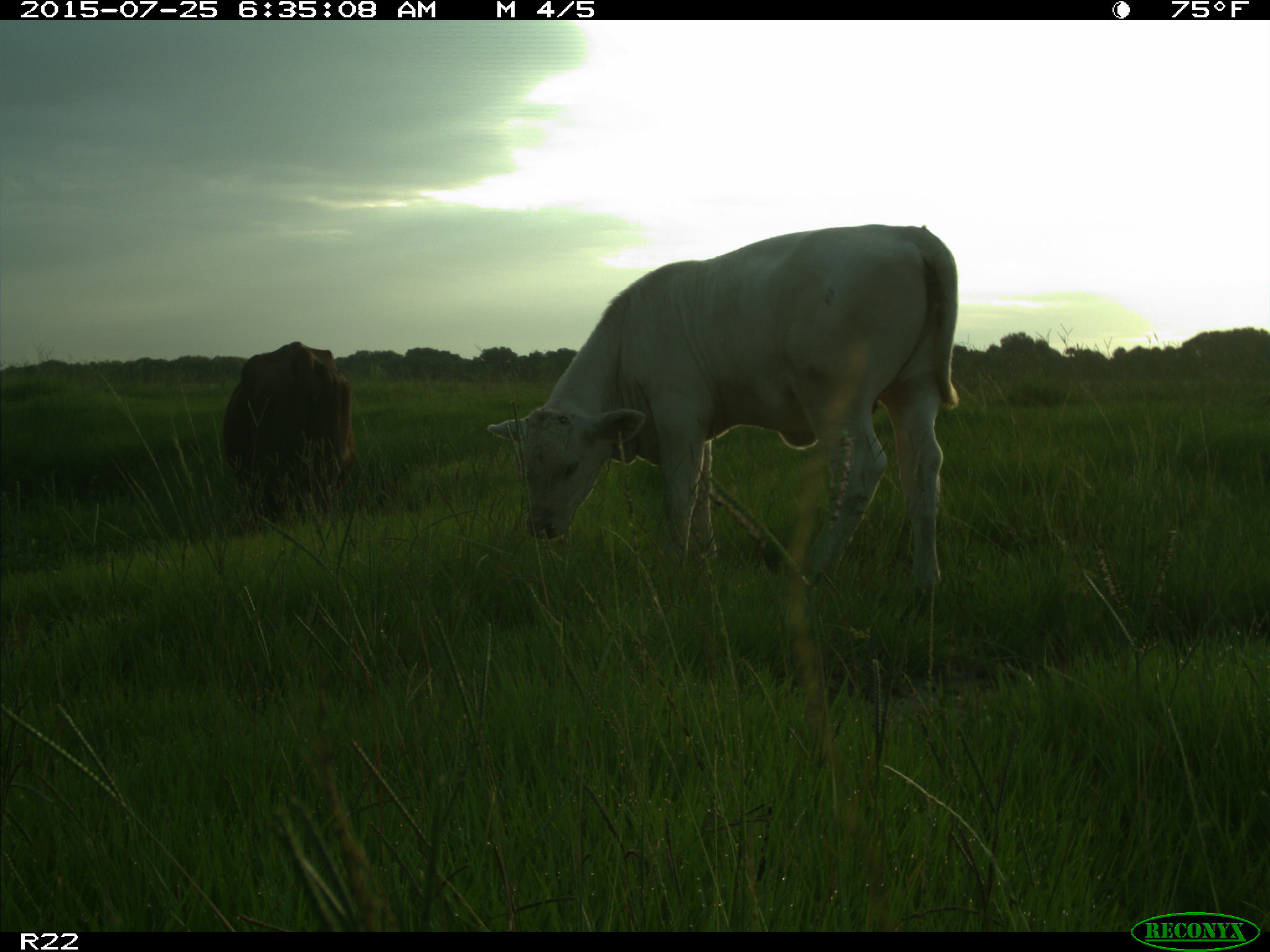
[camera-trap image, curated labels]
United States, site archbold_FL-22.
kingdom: Animalia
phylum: Chordata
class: Mammalia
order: Artiodactyla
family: Bovidae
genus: Bos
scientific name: Bos taurus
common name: domestic cow